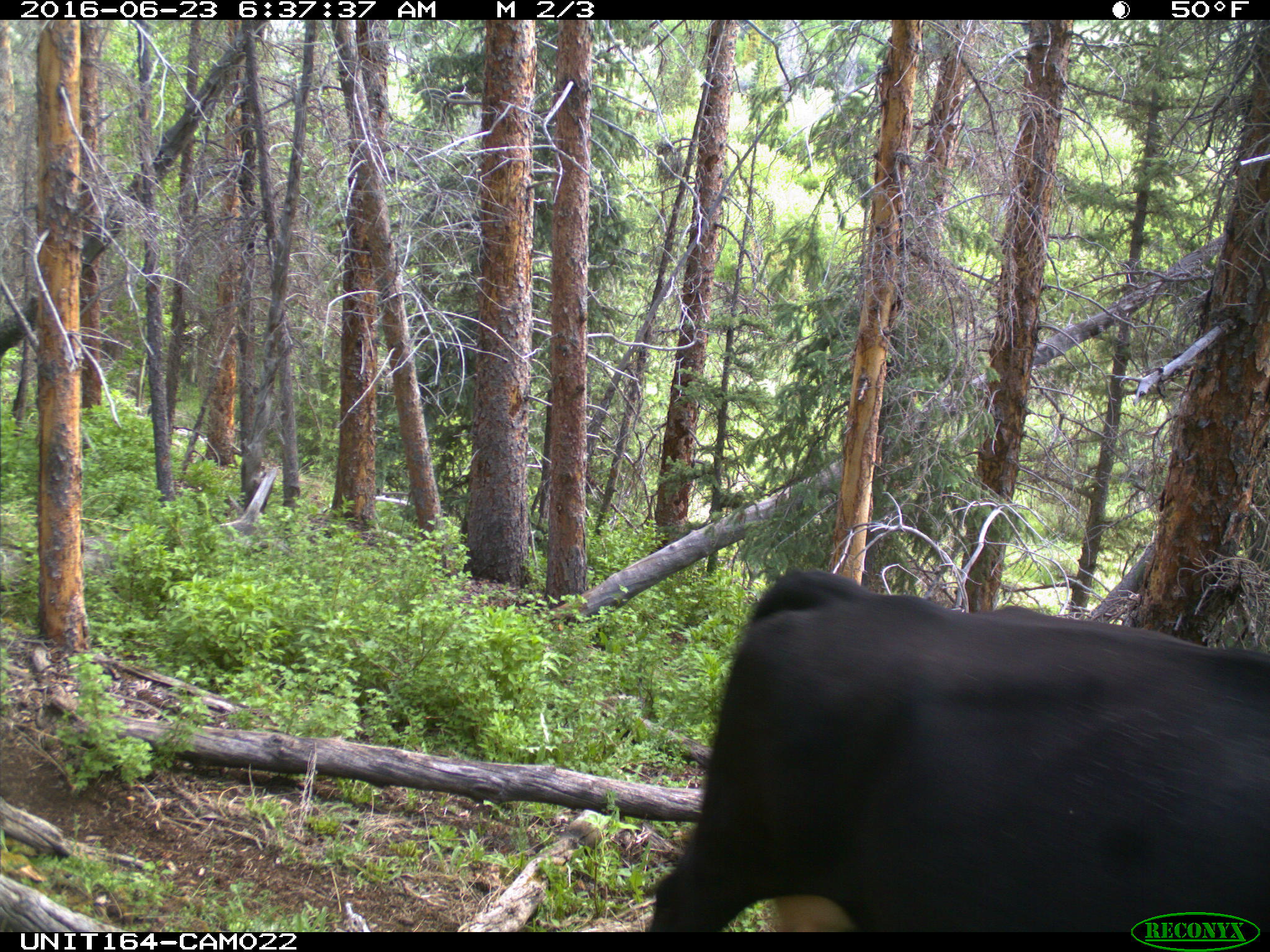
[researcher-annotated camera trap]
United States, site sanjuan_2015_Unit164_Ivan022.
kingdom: Animalia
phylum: Chordata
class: Mammalia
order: Artiodactyla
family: Bovidae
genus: Bos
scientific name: Bos taurus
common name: domestic cow